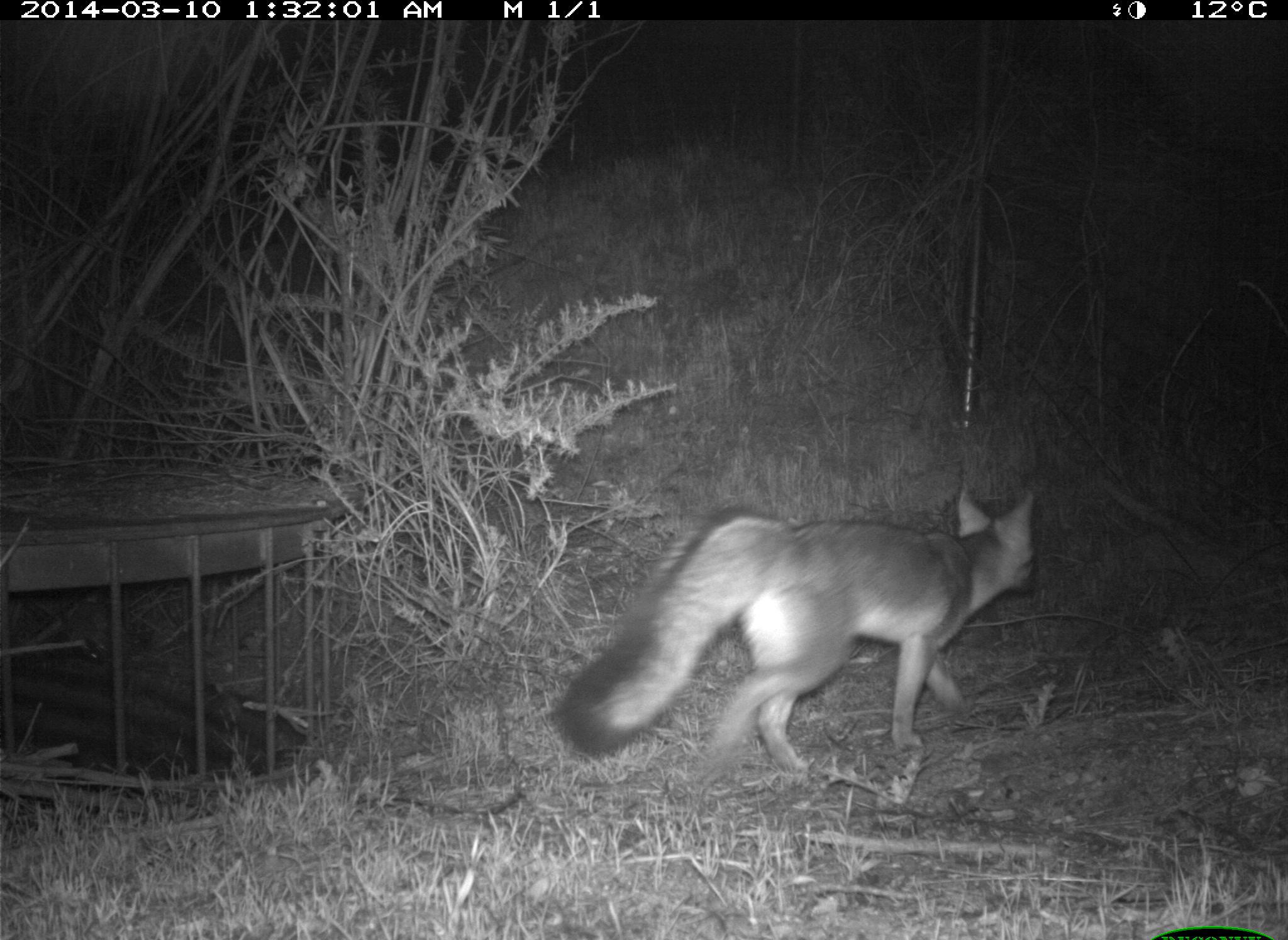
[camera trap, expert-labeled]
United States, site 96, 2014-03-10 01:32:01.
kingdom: Animalia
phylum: Chordata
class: Mammalia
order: Carnivora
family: Canidae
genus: Urocyon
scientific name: Urocyon cinereoargenteus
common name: gray fox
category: fox